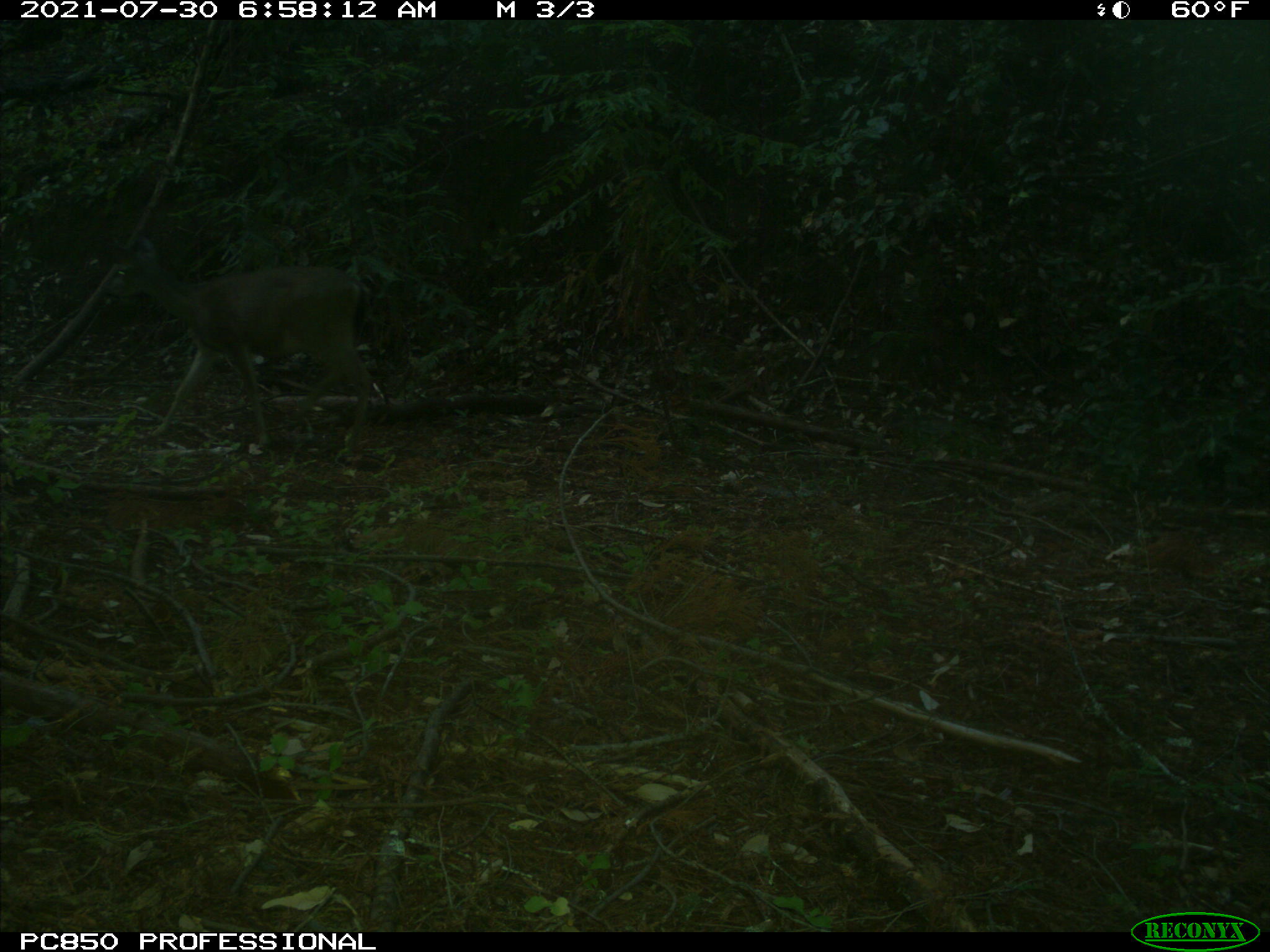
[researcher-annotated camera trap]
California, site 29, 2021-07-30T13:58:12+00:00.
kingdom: Animalia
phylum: Chordata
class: Mammalia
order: Artiodactyla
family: Cervidae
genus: Odocoileus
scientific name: Odocoileus hemionus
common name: mule deer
Mule deer (Odocoileus hemionus).